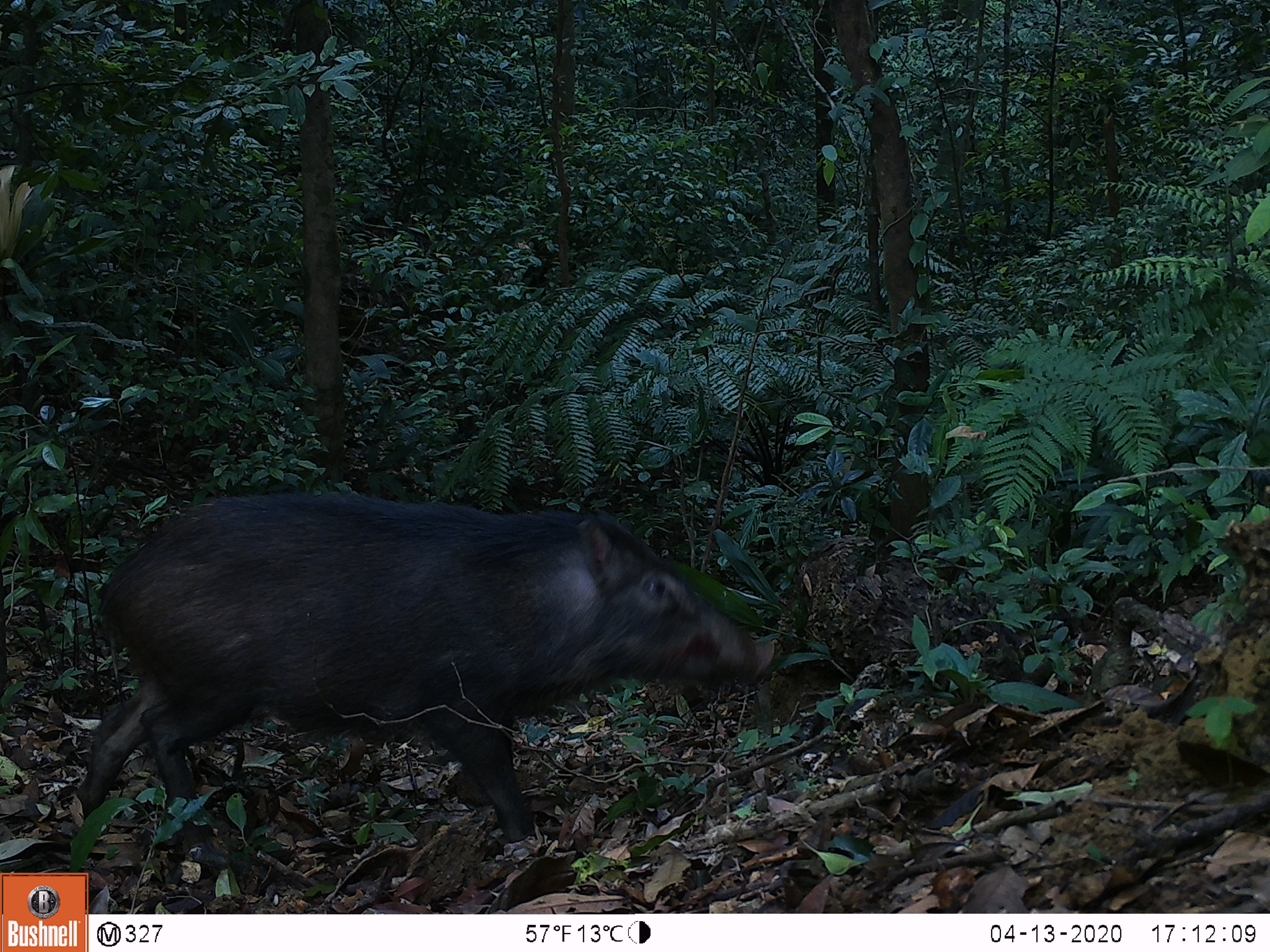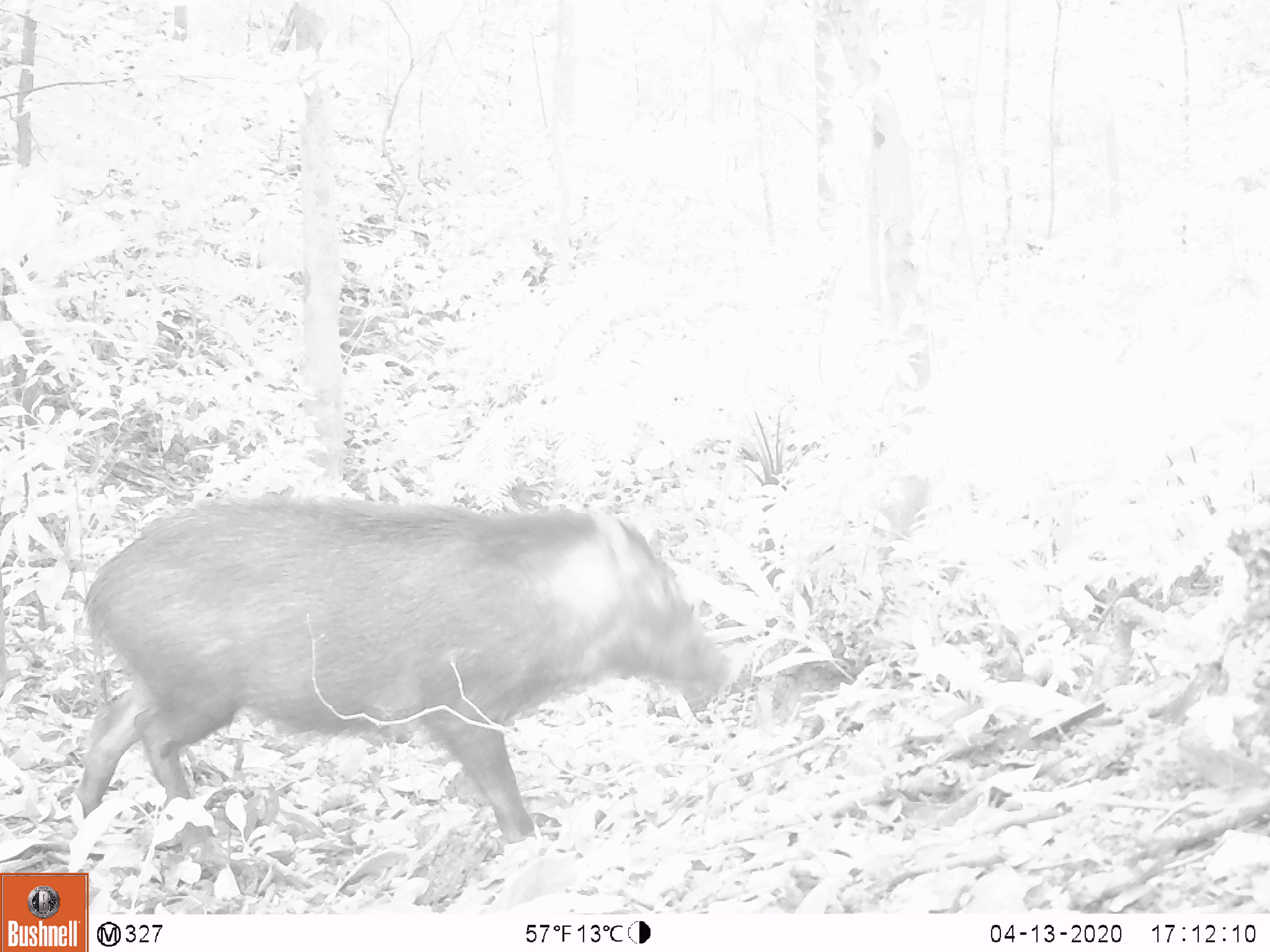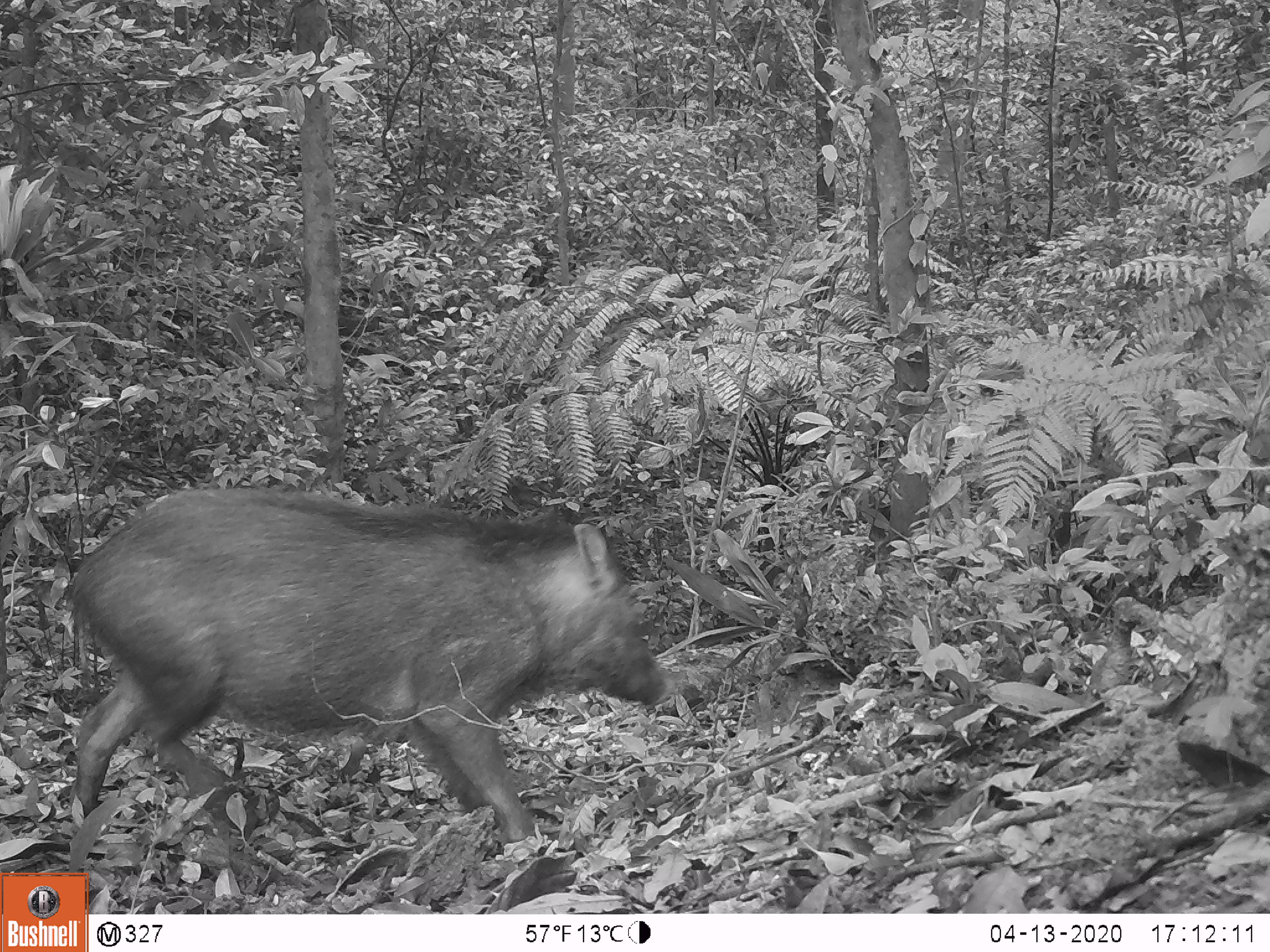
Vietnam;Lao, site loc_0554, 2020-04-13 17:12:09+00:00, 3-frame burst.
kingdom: Animalia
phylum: Chordata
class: Mammalia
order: Artiodactyla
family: Suidae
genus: Sus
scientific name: Sus scrofa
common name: eurasian wild pig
Eurasian wild pig (Sus scrofa). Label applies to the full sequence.